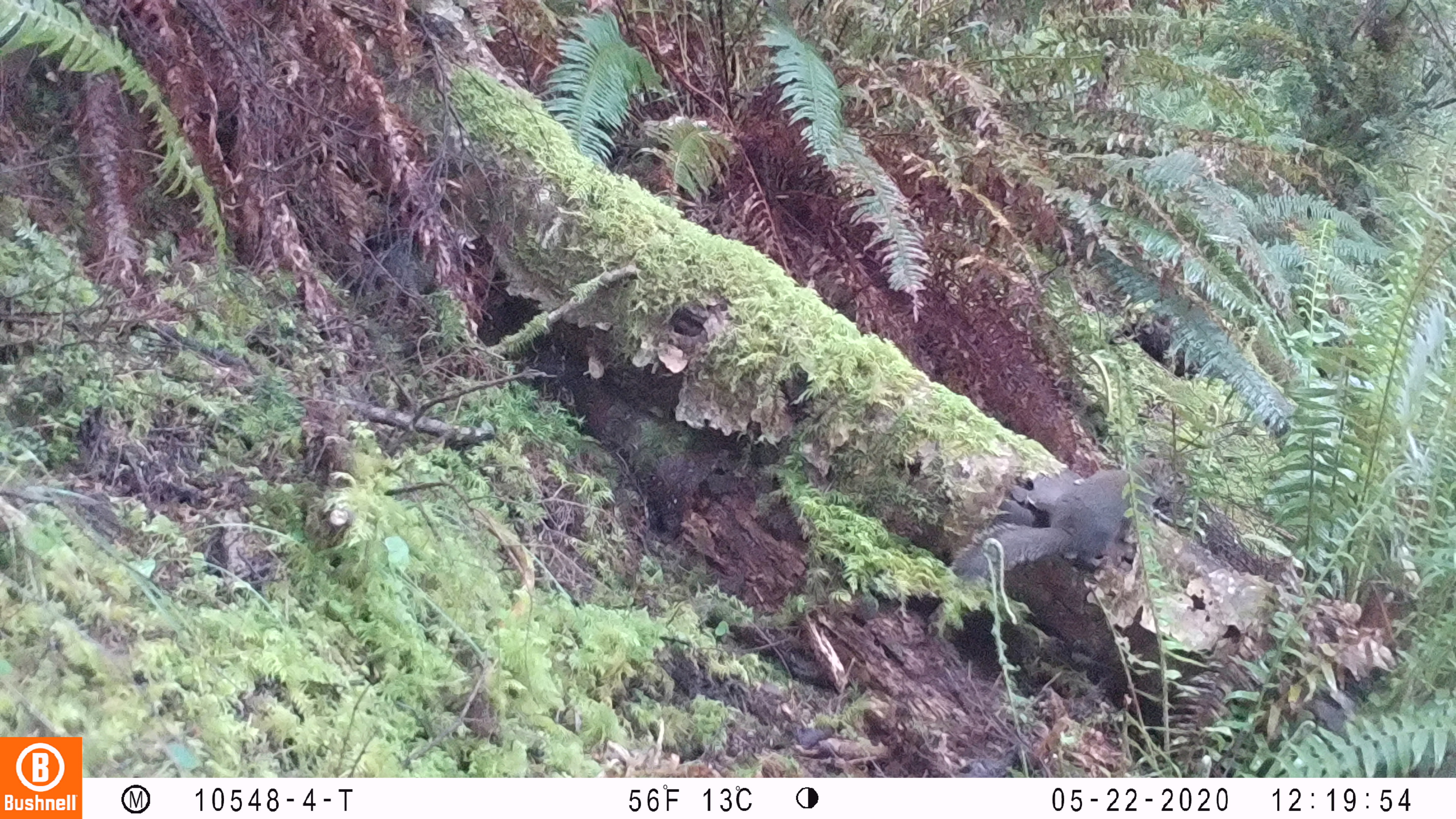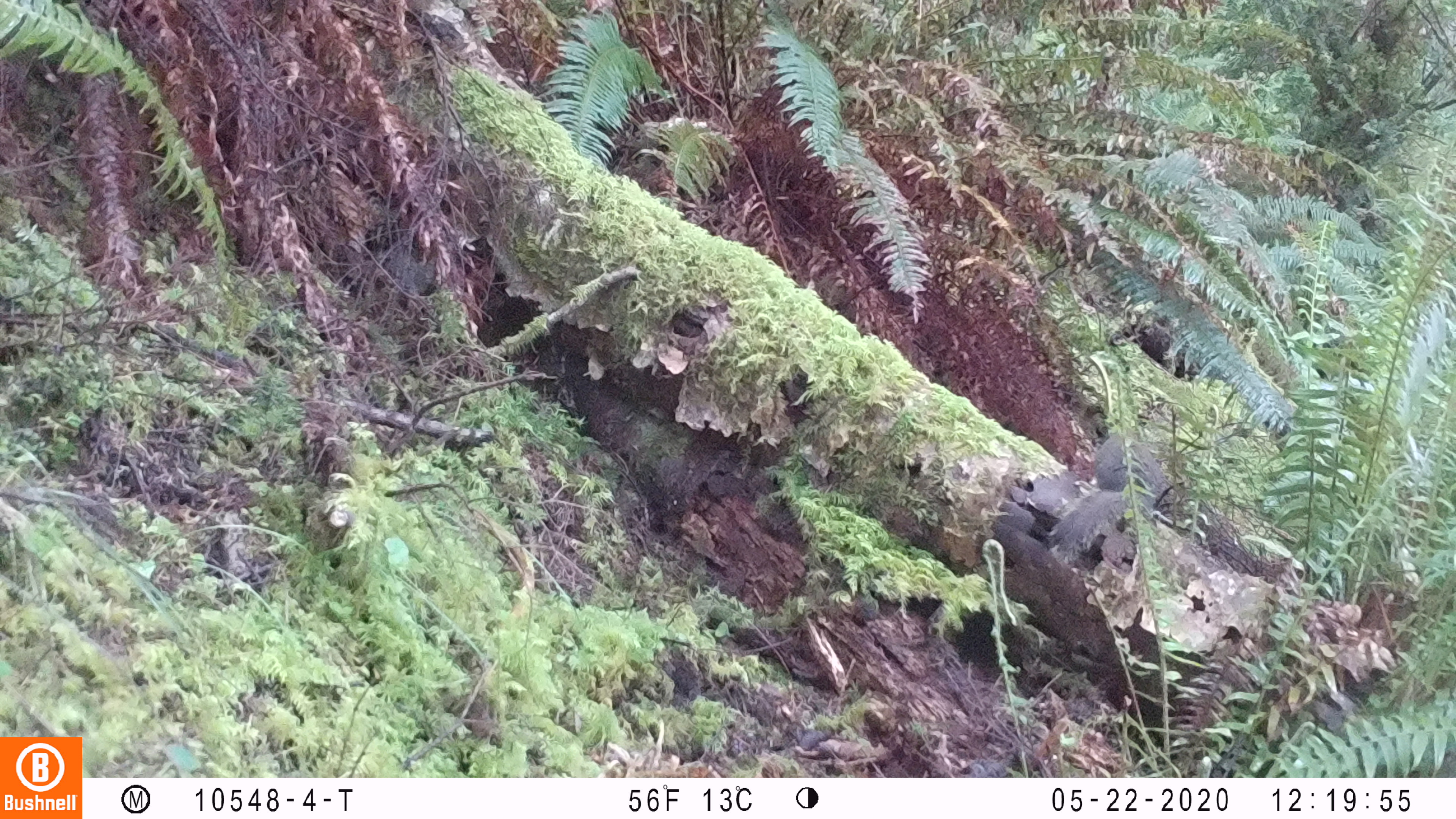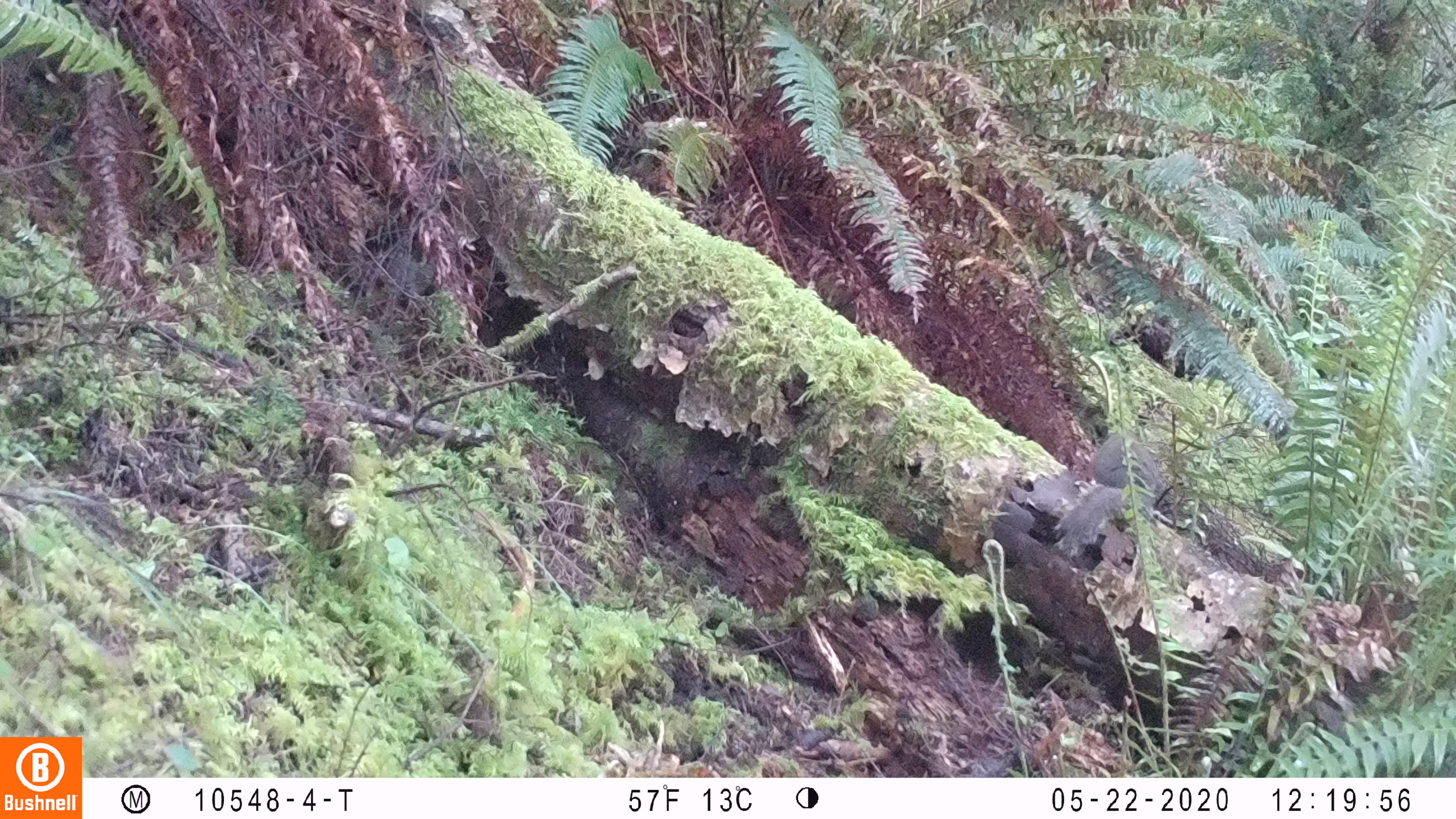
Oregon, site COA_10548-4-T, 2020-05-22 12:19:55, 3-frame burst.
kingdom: Animalia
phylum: Chordata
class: Mammalia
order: Rodentia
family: Sciuridae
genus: Sciurus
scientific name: Sciurus griseus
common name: western gray squirrel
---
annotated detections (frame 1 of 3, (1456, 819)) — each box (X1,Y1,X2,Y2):
western gray squirrel: (954,461,1140,583)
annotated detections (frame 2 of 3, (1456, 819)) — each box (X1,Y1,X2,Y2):
western gray squirrel: (1043,427,1174,567)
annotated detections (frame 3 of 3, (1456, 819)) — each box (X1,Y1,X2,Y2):
western gray squirrel: (1047,433,1168,560)